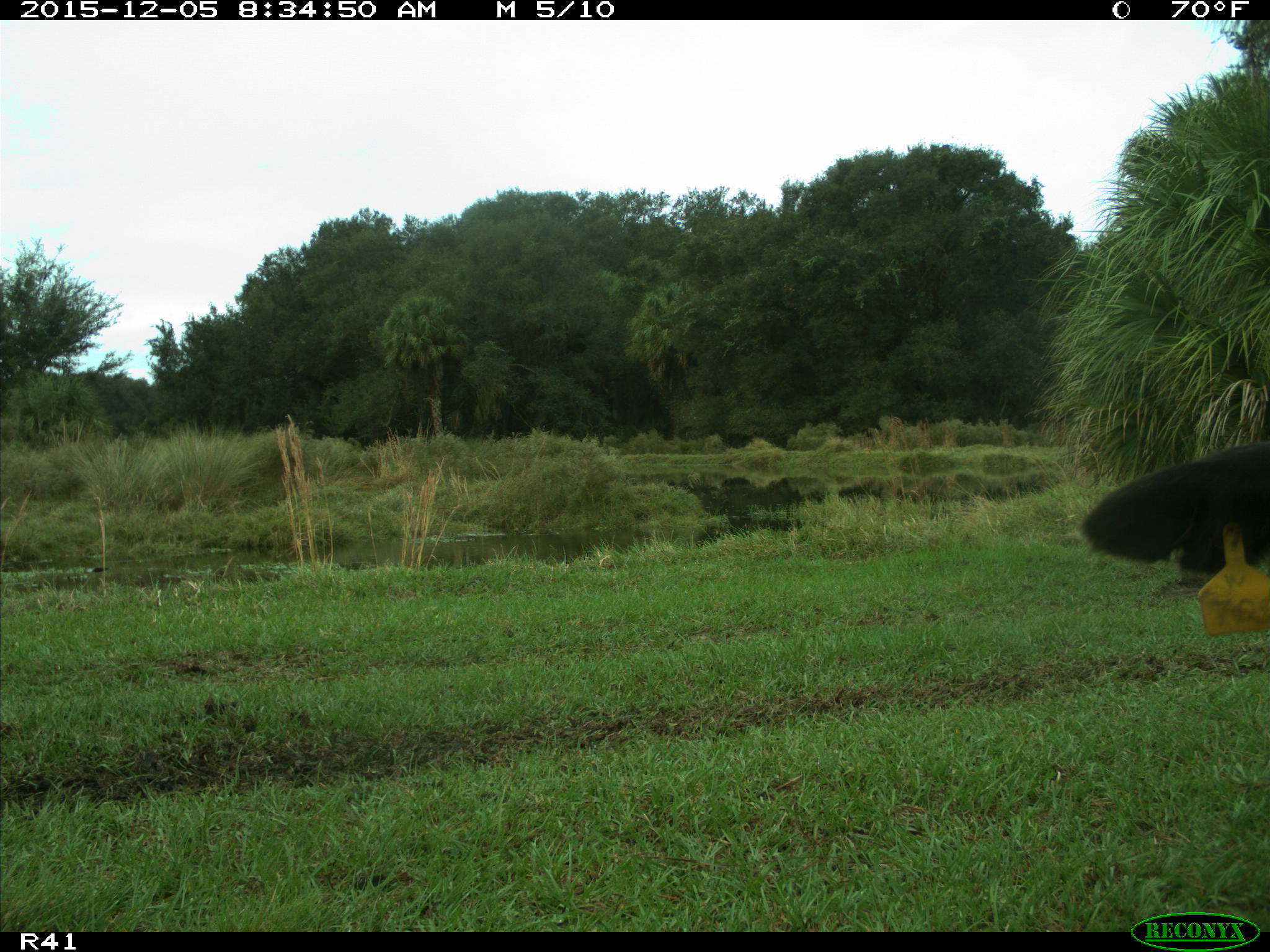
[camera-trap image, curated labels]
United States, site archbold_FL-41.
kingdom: Animalia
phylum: Chordata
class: Mammalia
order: Artiodactyla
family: Bovidae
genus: Bos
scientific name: Bos taurus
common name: domestic cow